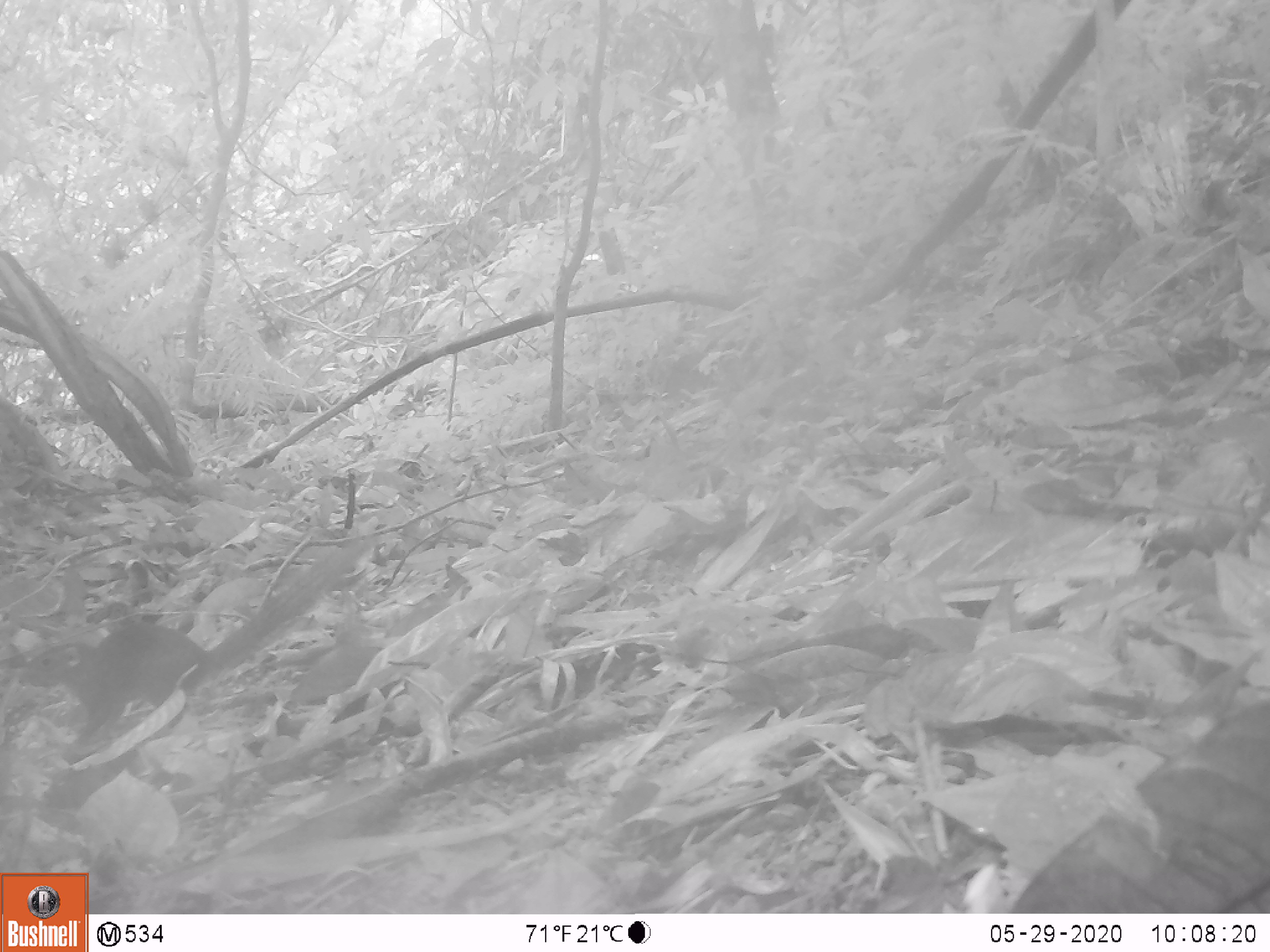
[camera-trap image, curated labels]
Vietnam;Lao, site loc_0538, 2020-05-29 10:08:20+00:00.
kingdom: Animalia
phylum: Chordata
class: Mammalia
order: Scandentia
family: Tupaiidae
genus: Tupaia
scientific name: Tupaia belangeri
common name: northern treeshrew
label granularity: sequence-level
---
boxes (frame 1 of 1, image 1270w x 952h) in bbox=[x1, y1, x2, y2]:
northern treeshrew: bbox=[19, 536, 372, 748]